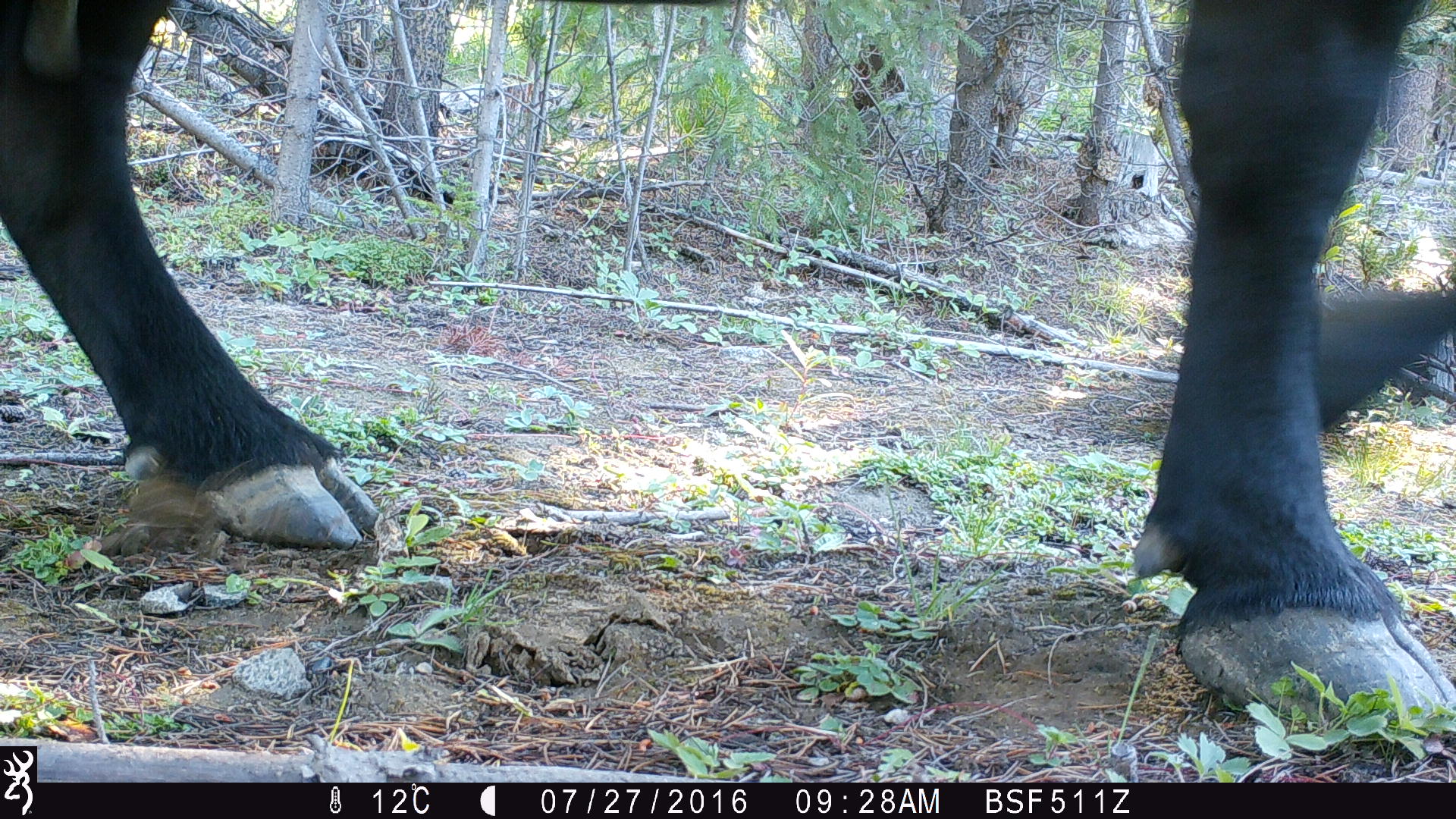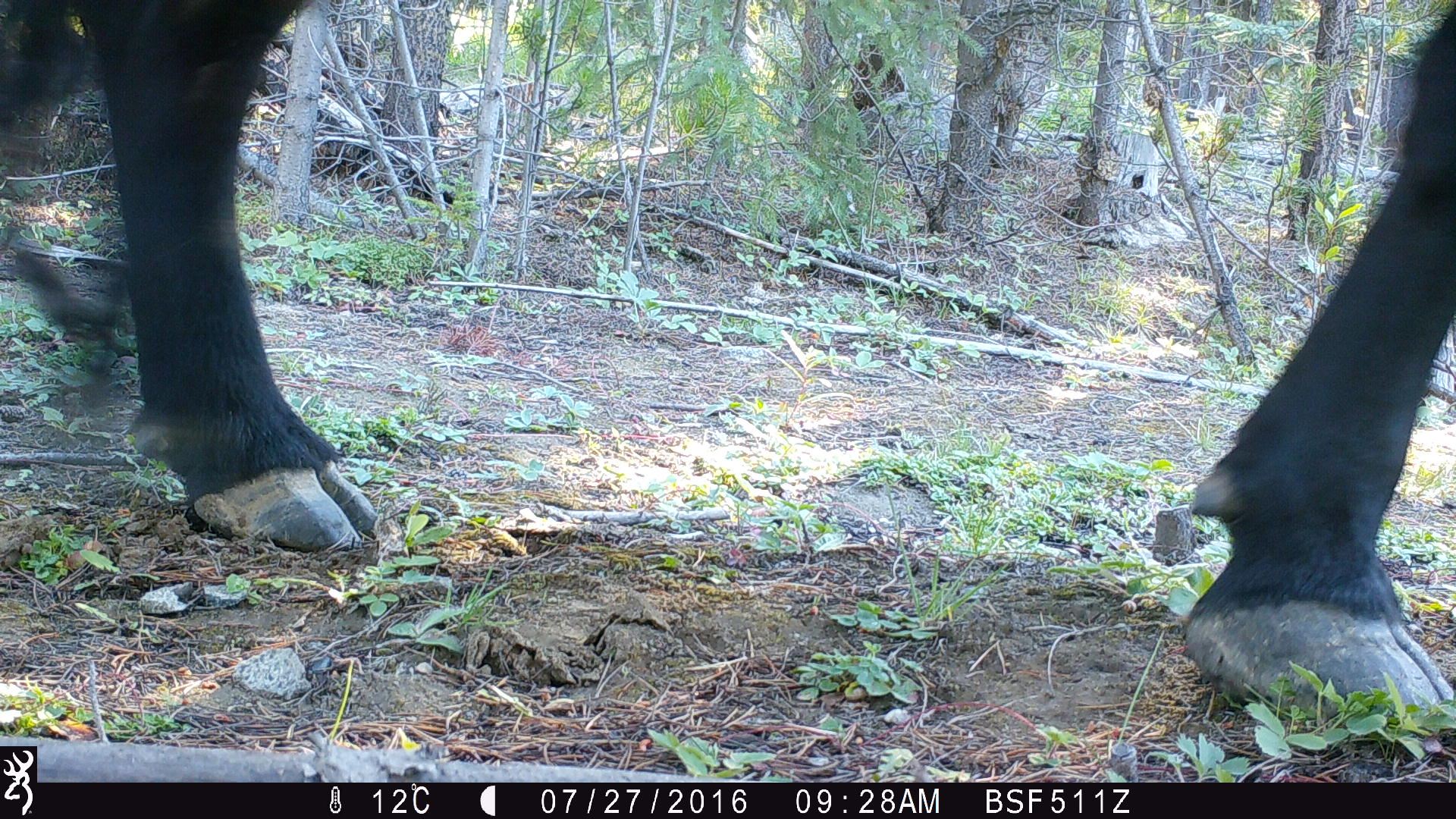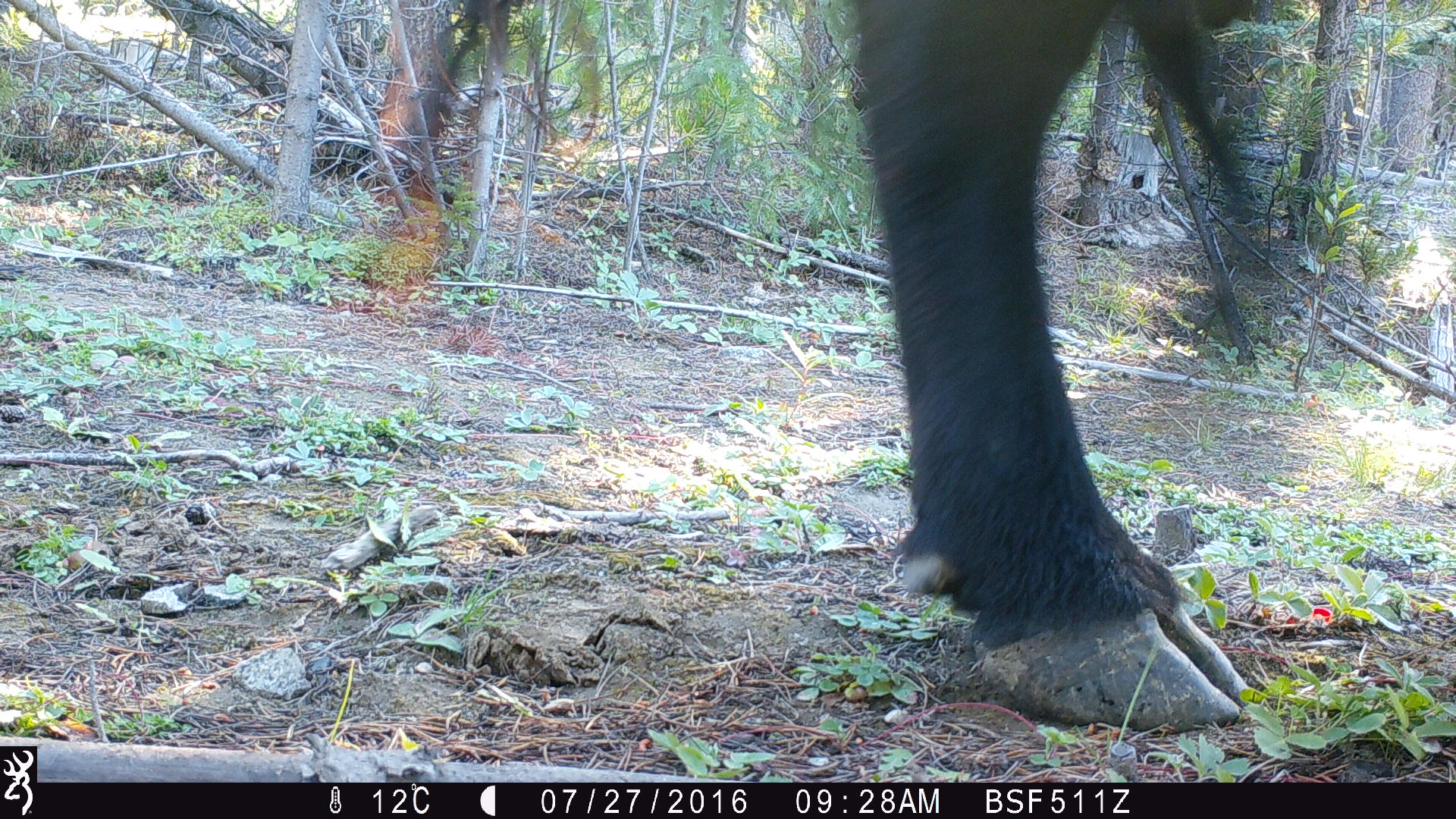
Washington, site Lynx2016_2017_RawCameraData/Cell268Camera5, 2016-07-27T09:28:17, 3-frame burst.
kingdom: Animalia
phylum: Chordata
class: Mammalia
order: Artiodactyla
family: Bovidae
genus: Bos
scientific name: Bos taurus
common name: domestic cattle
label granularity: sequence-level